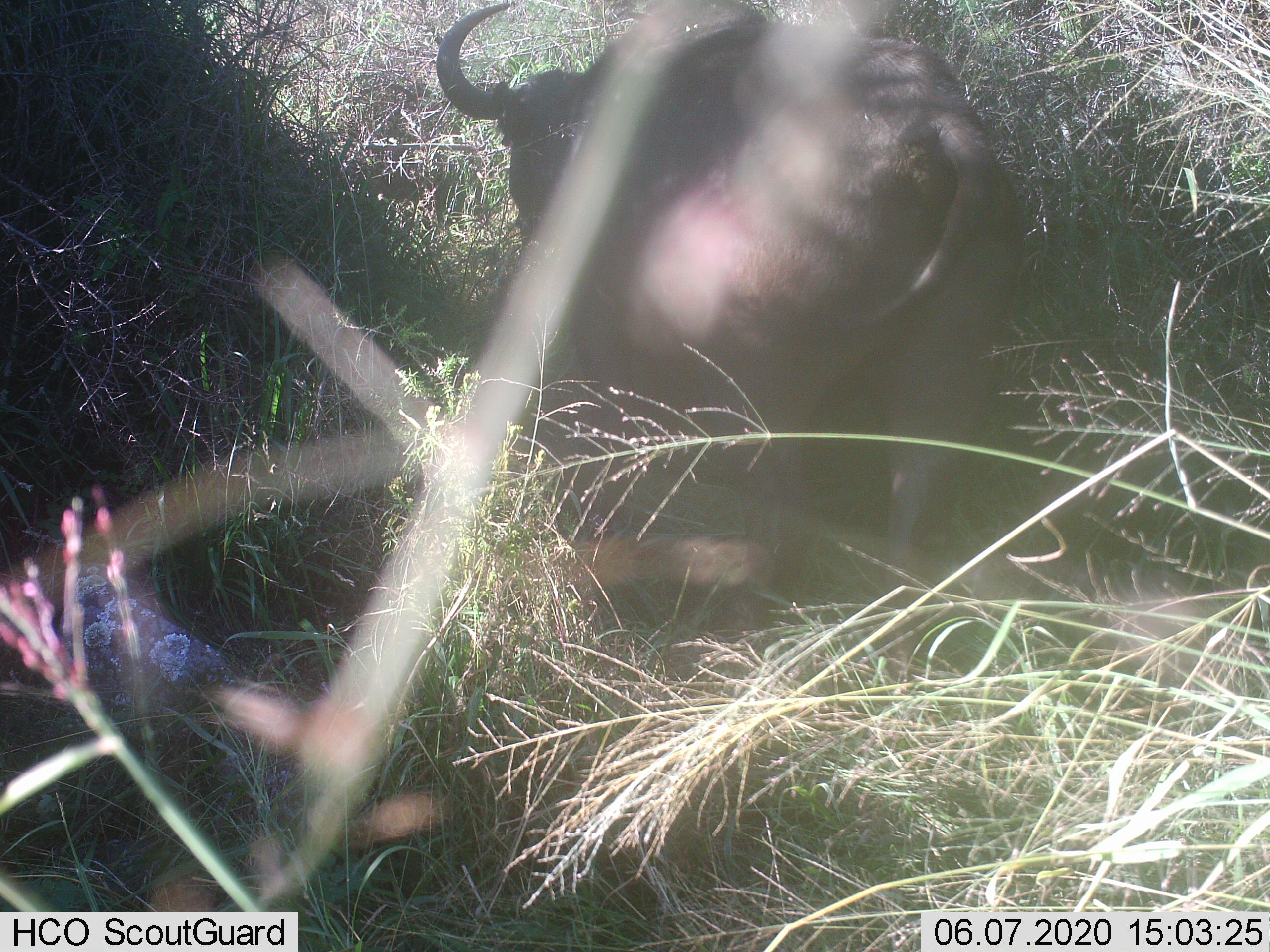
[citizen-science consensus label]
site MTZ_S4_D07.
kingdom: Animalia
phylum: Chordata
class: Mammalia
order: Artiodactyla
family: Bovidae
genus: Syncerus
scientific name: Syncerus caffer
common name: african buffalo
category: buffalo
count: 1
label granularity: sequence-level